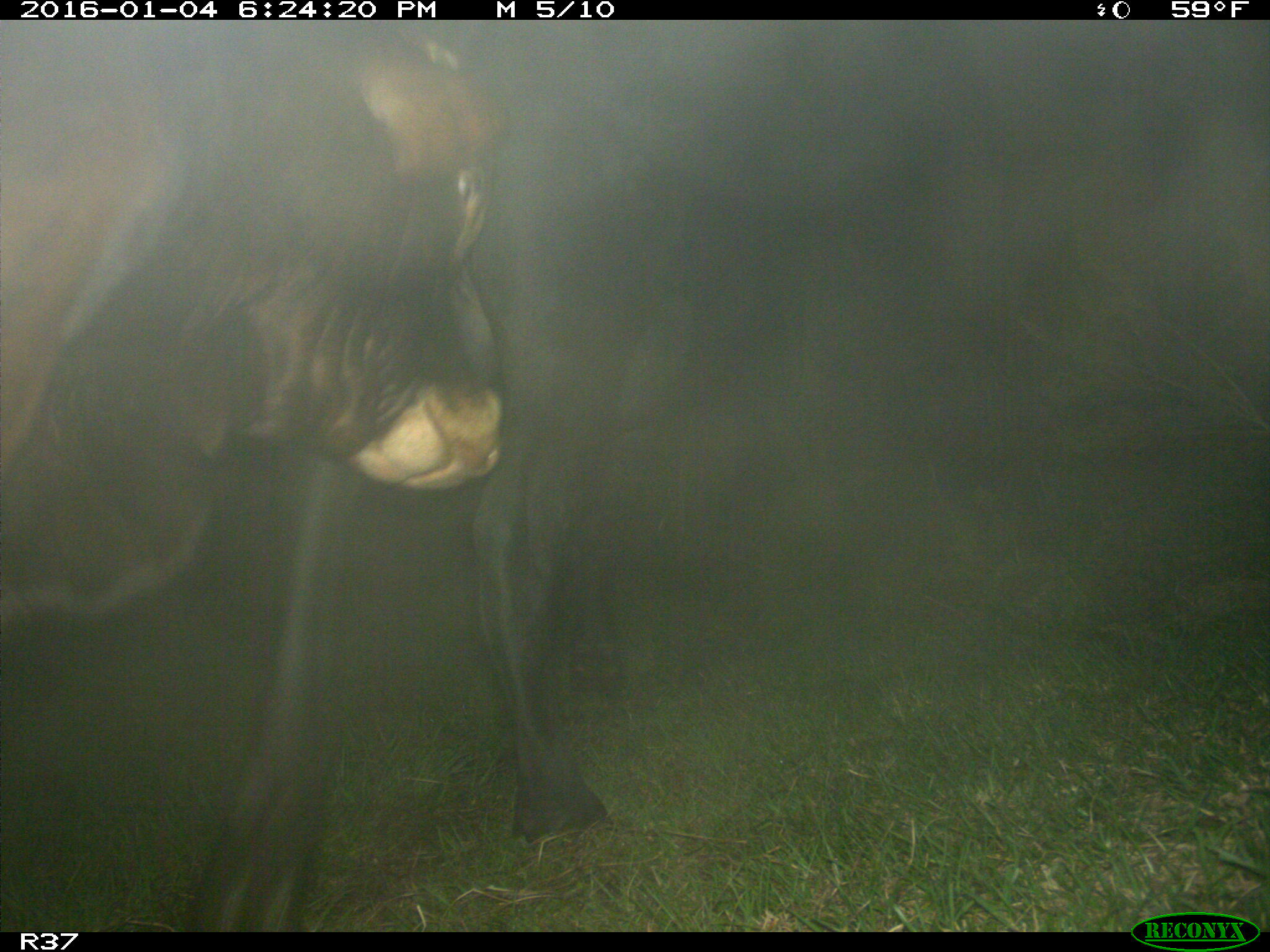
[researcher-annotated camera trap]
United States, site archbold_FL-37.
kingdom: Animalia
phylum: Chordata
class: Mammalia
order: Artiodactyla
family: Bovidae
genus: Bos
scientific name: Bos taurus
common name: domestic cow